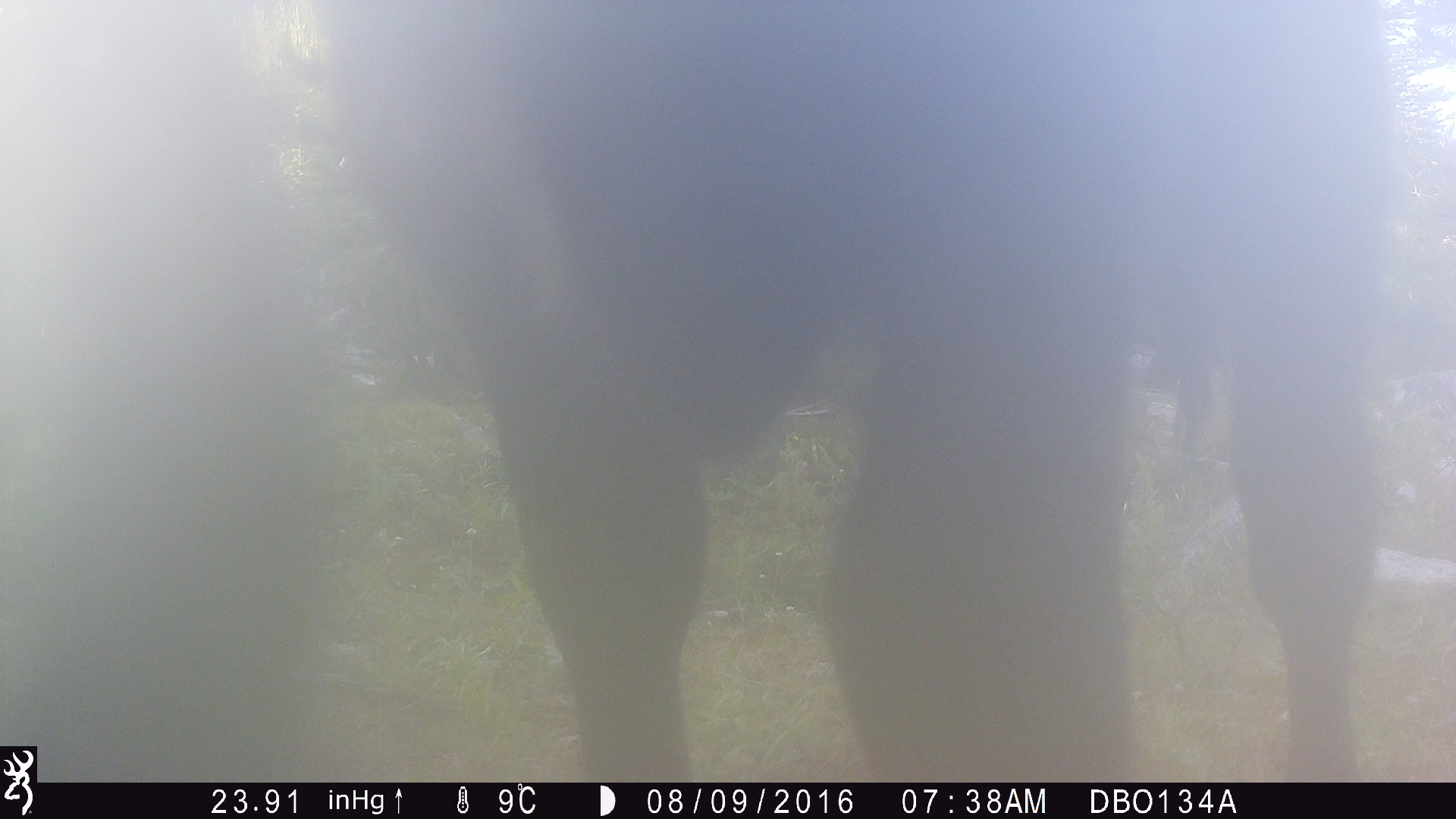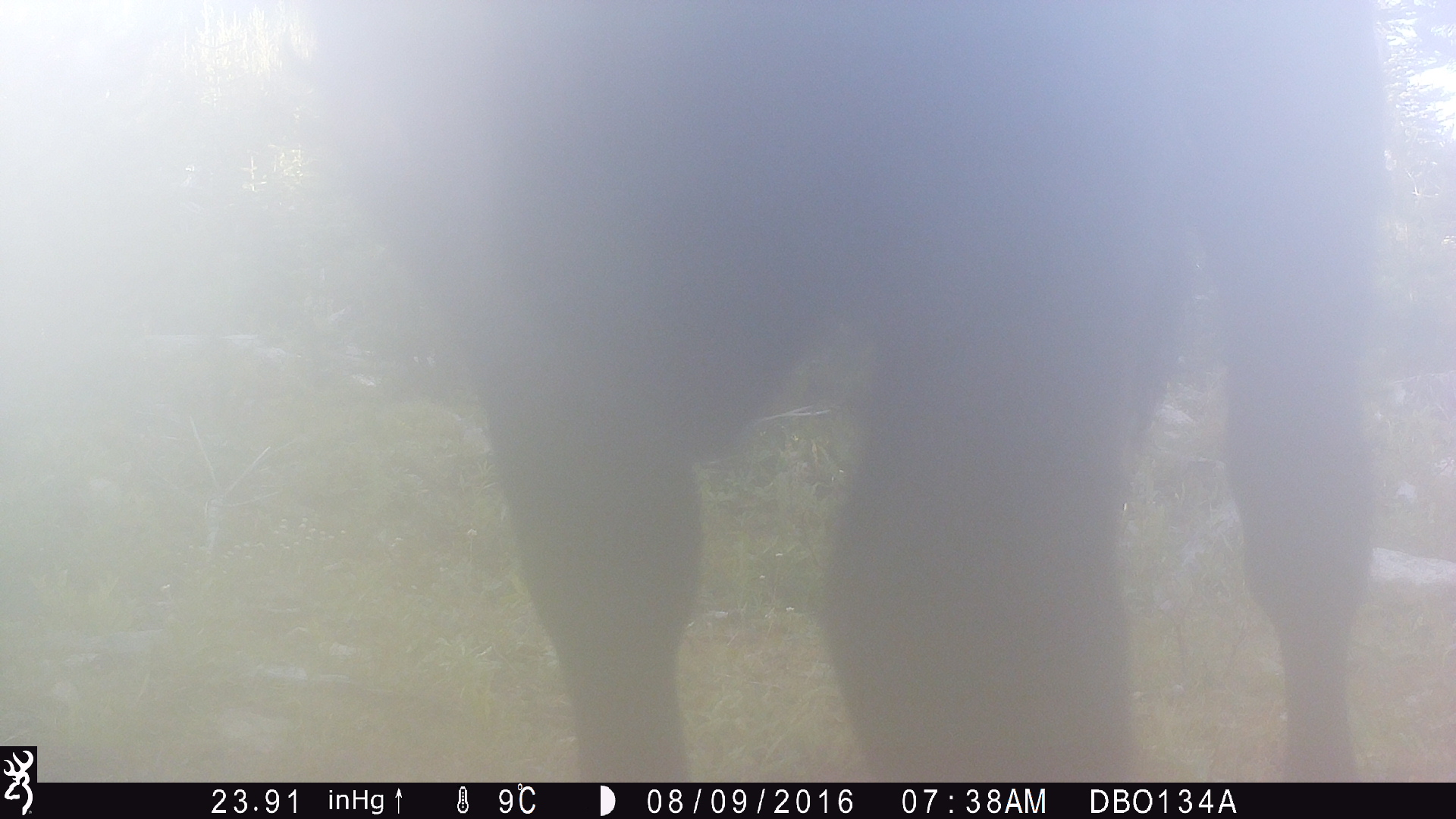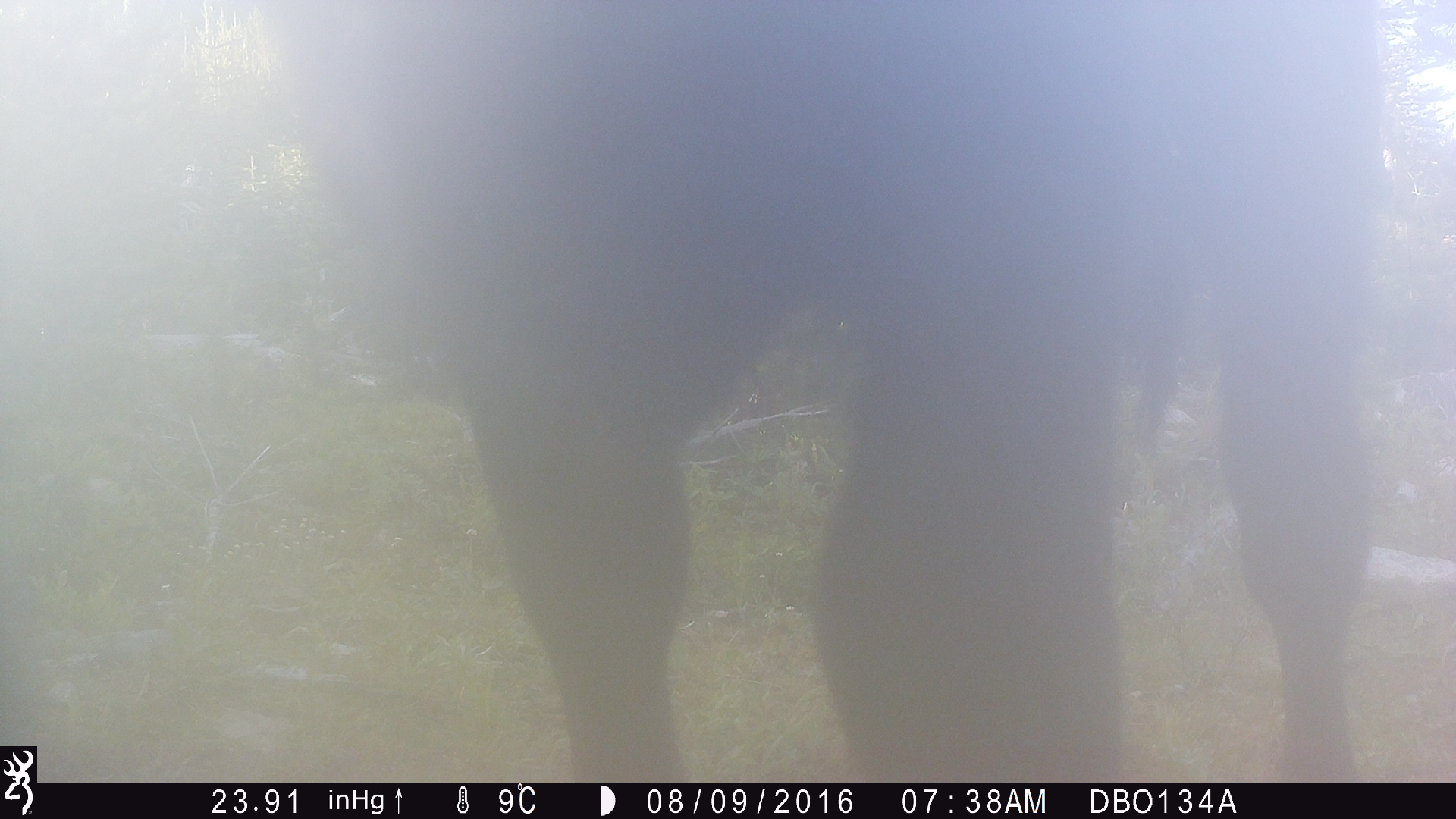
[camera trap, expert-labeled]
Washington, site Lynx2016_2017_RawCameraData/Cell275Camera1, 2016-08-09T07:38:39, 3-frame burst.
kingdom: Animalia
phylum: Chordata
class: Mammalia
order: Artiodactyla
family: Bovidae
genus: Bos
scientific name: Bos taurus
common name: domestic cattle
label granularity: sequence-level